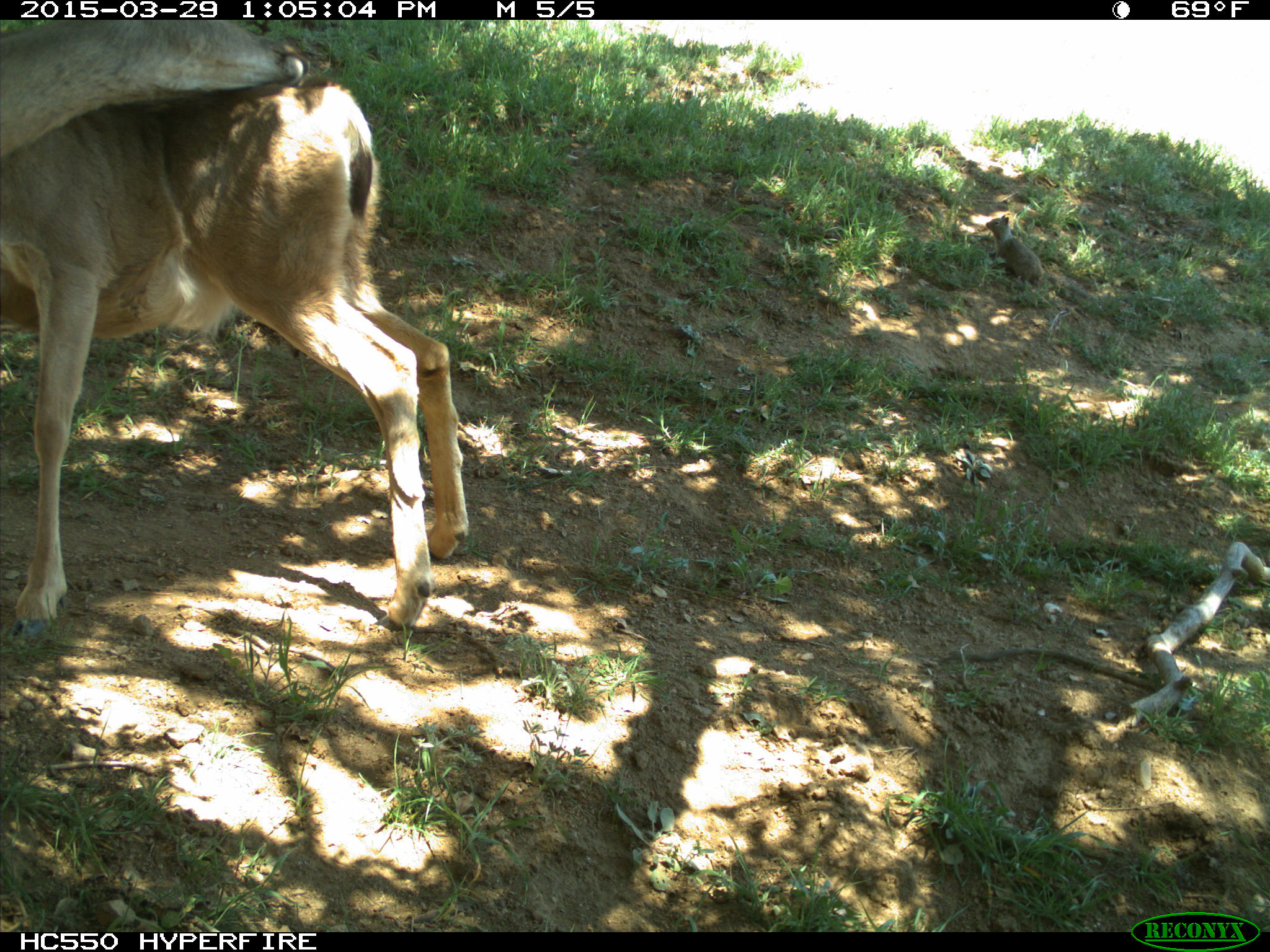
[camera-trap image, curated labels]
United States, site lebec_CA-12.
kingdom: Animalia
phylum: Chordata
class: Mammalia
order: Artiodactyla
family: Cervidae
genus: Odocoileus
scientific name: Odocoileus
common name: deer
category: unidentified deer